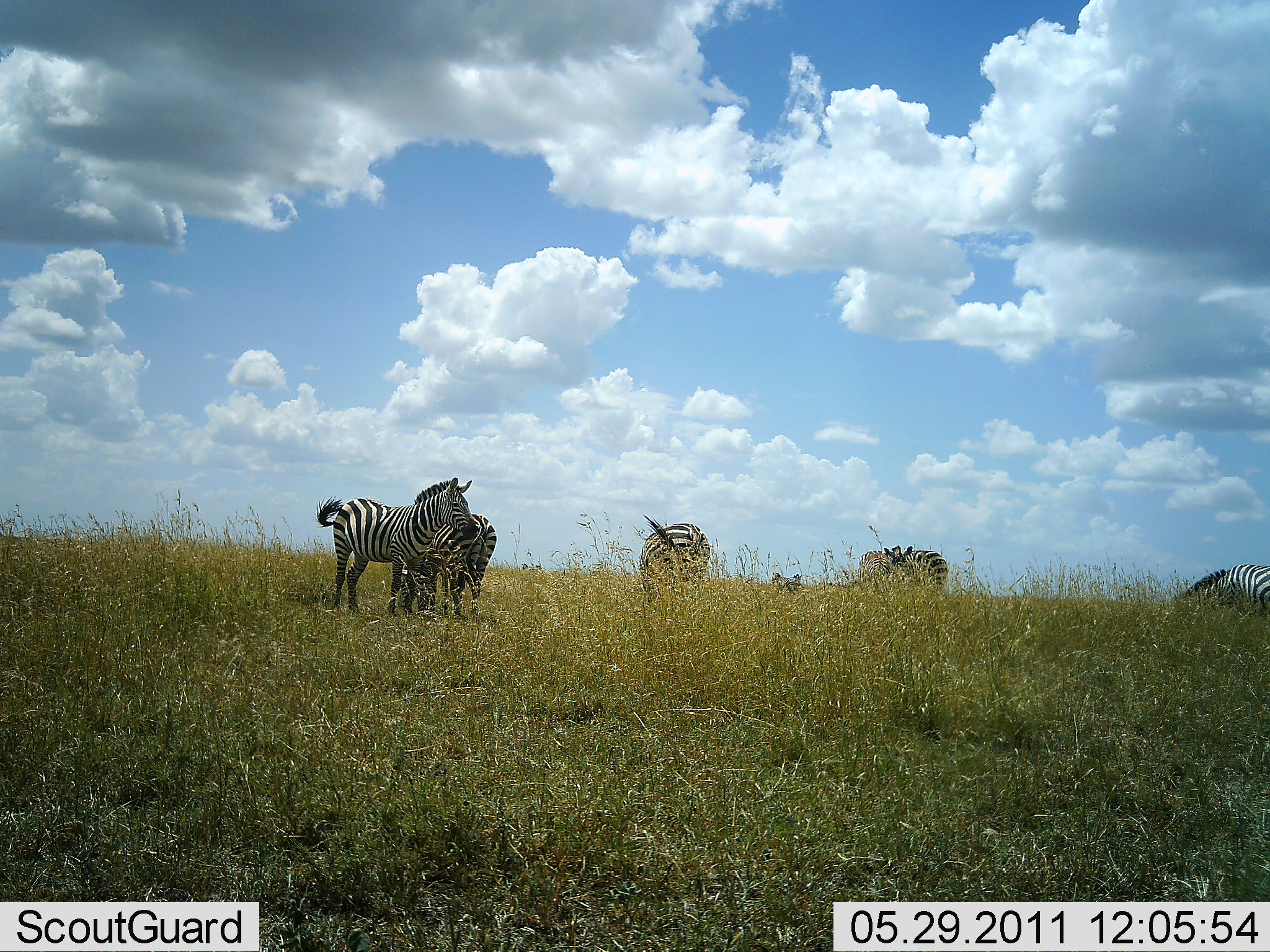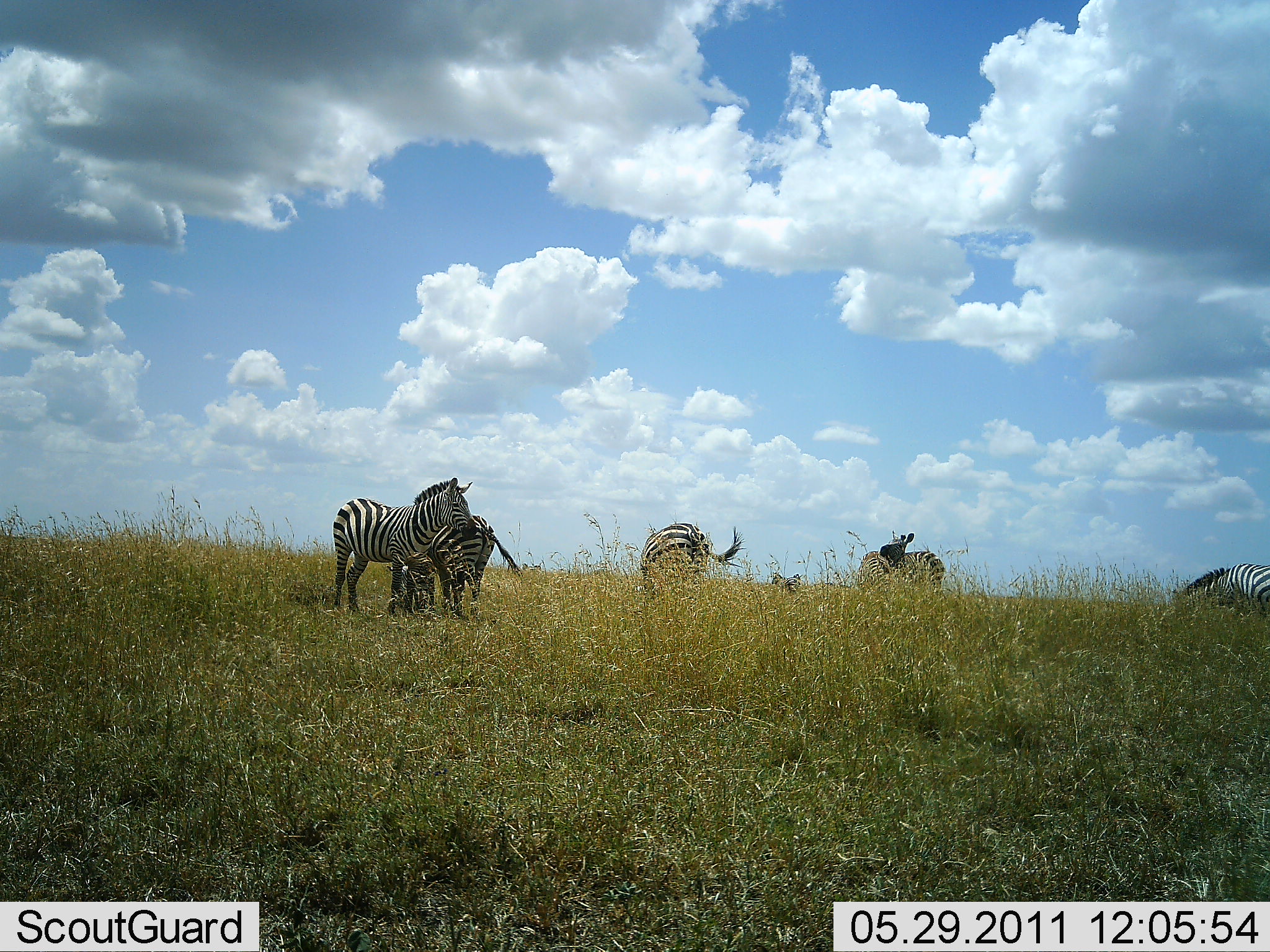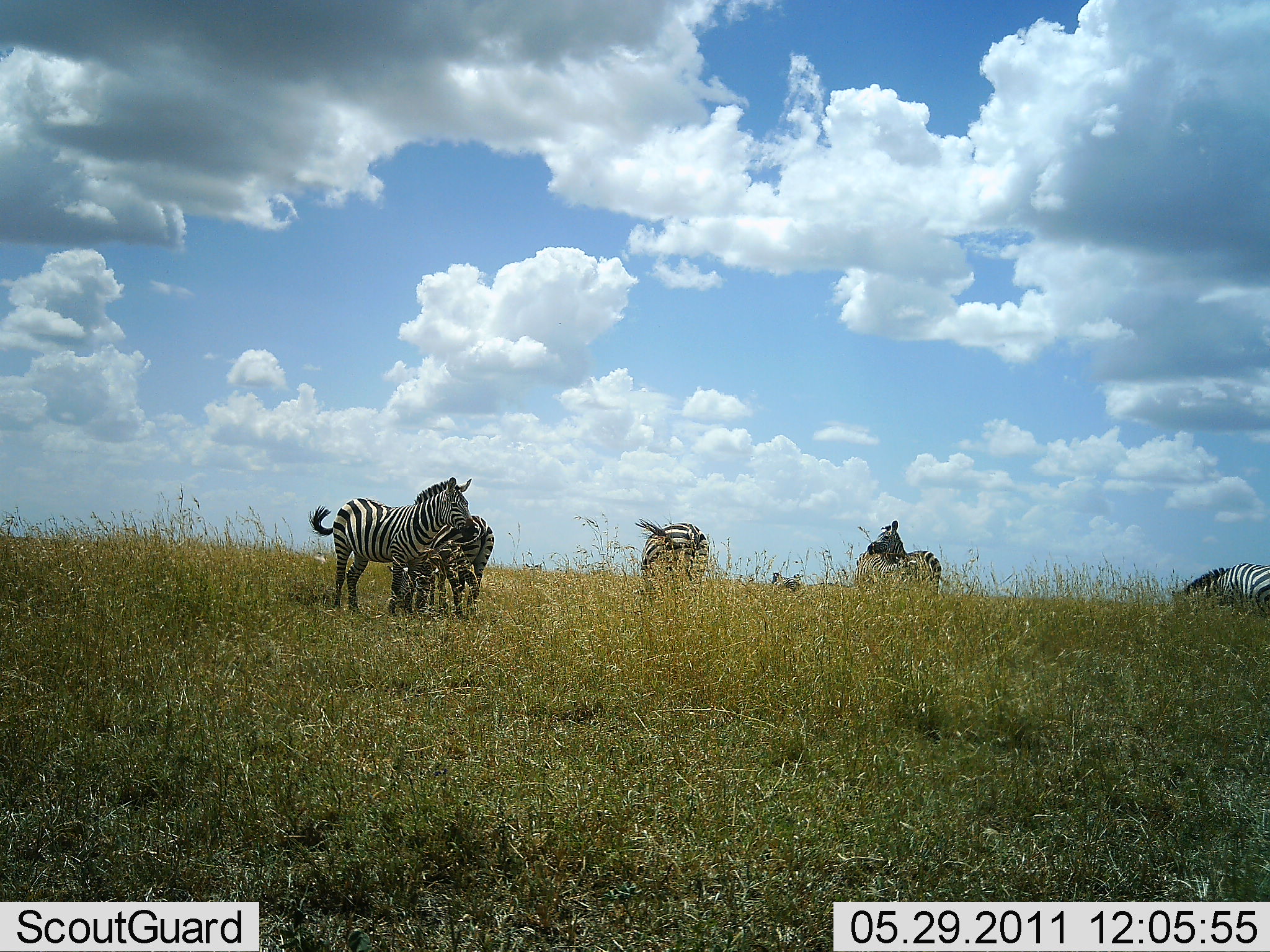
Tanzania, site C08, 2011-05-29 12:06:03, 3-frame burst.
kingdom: Animalia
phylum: Chordata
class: Mammalia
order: Perissodactyla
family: Equidae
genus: Equus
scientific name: Equus quagga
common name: plains zebra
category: zebra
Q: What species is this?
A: Zebra (plains zebra) (Equus quagga).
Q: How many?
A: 5.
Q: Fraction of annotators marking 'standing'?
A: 69%.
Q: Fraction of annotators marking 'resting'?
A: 8%.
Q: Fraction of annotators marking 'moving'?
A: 0%.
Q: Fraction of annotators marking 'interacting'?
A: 0%.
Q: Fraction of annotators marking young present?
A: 0%.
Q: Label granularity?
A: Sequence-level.